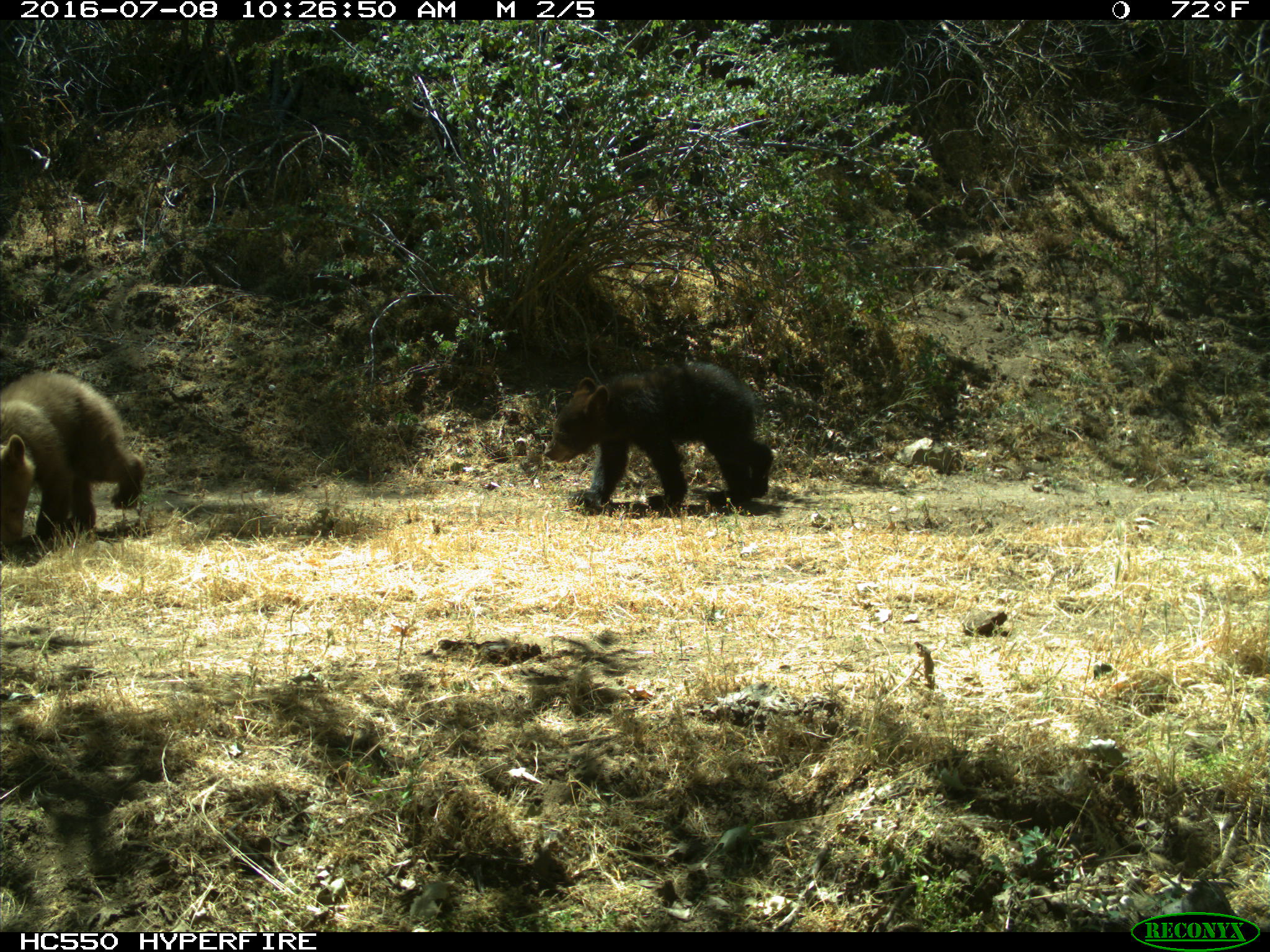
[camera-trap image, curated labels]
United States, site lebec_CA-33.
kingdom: Animalia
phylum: Chordata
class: Mammalia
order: Carnivora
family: Ursidae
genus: Ursus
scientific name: Ursus americanus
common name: american black bear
Ursus americanus (american black bear).